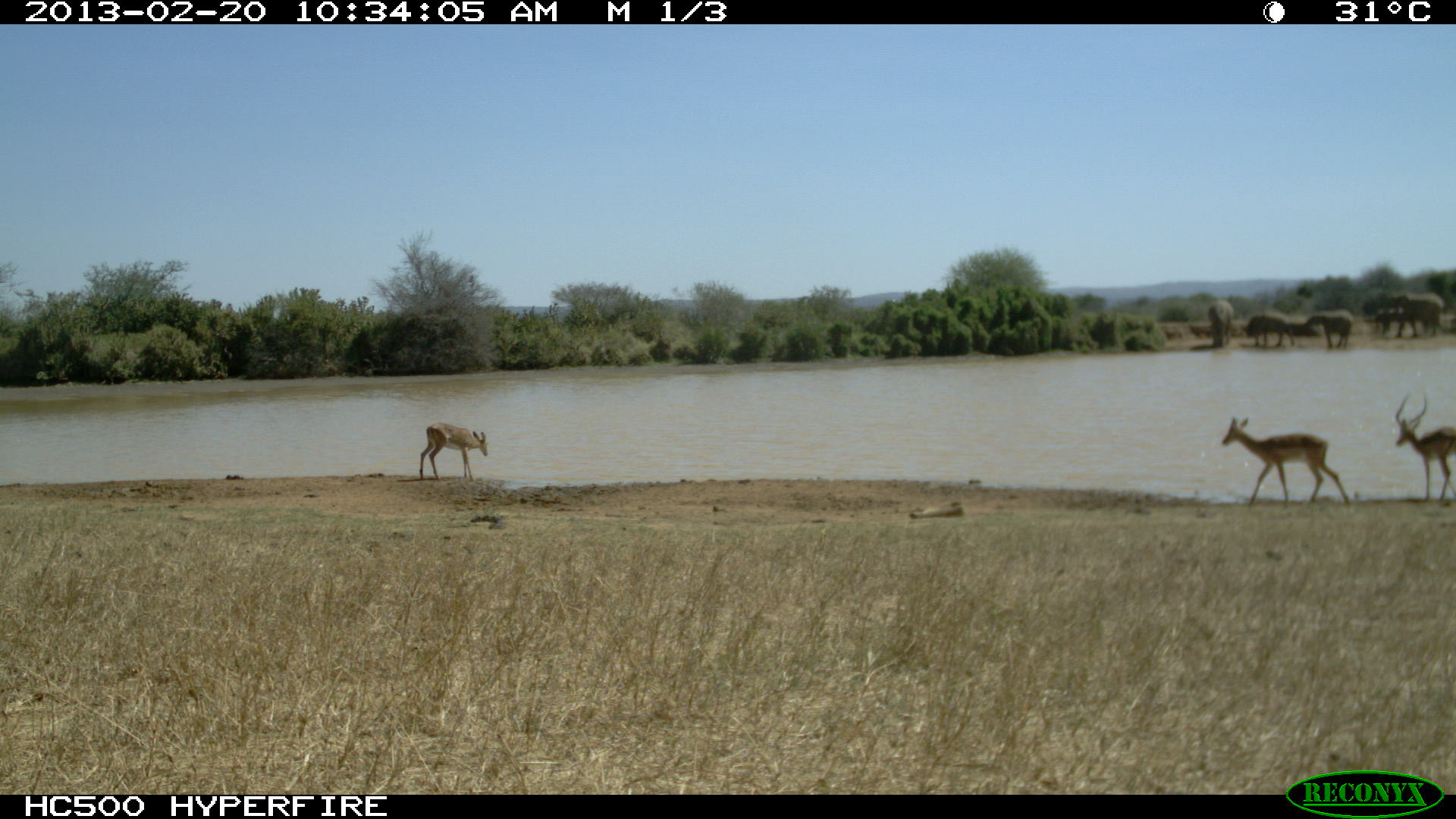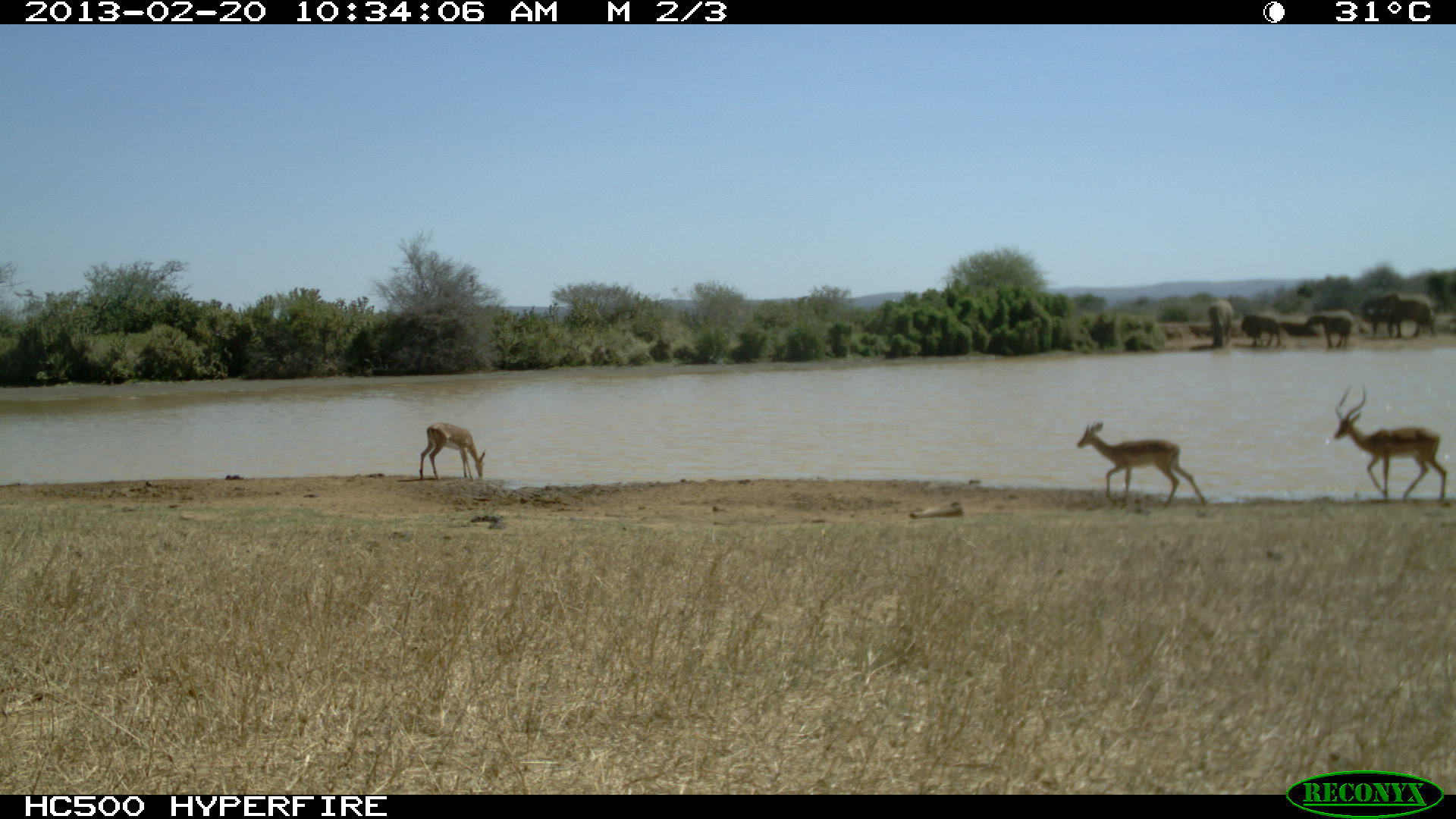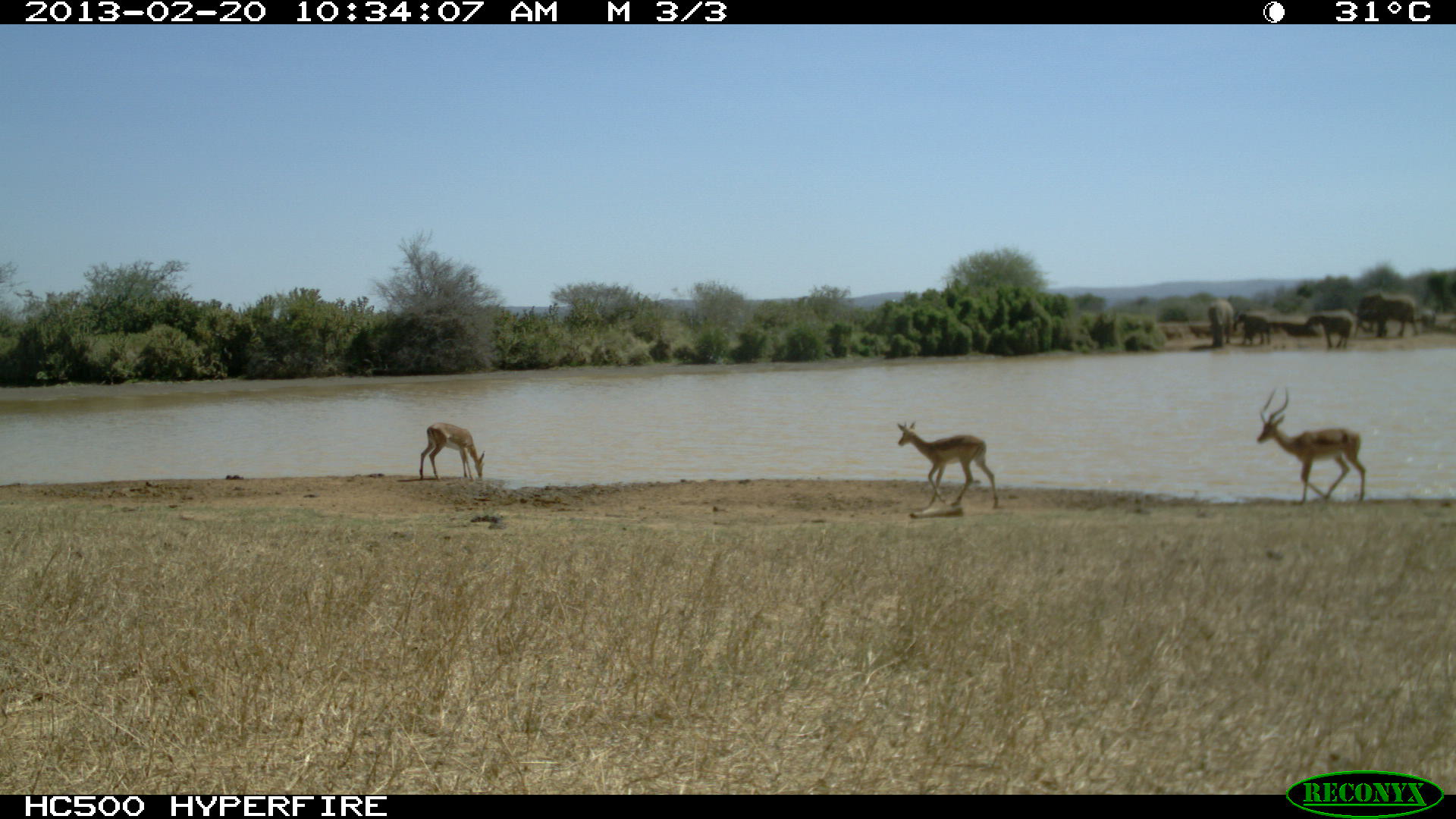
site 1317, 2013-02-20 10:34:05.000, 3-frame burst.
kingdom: Animalia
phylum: Chordata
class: Mammalia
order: Artiodactyla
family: Bovidae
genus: Aepyceros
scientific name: Aepyceros melampus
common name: impala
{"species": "Aepyceros melampus (impala)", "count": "3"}